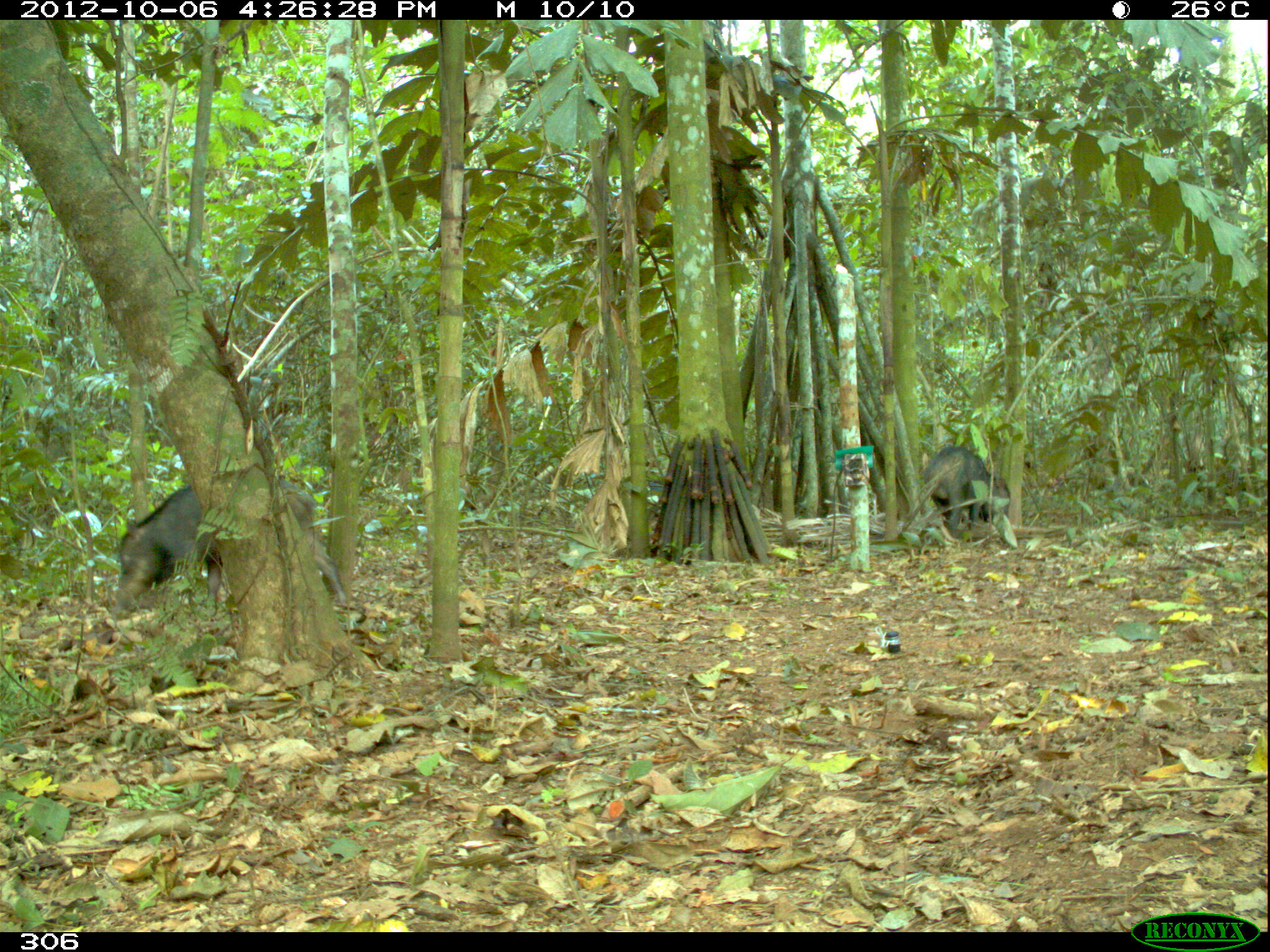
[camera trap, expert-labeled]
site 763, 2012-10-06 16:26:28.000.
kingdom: Animalia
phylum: Chordata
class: Mammalia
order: Artiodactyla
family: Tayassuidae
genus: Tayassu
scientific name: Tayassu pecari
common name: white-lipped peccary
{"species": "Tayassu pecari (white-lipped peccary)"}